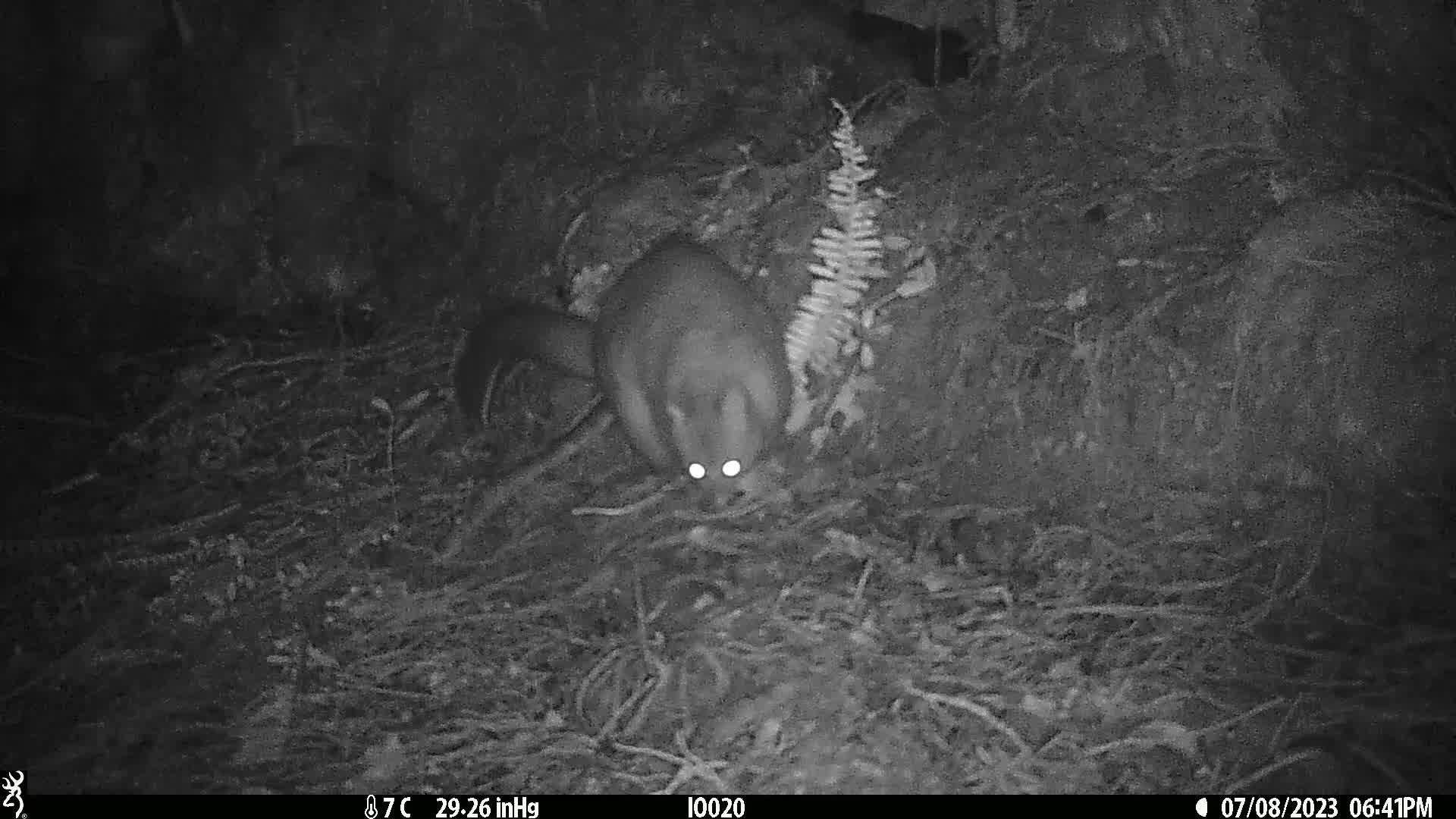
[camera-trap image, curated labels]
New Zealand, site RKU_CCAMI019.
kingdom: Animalia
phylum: Chordata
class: Mammalia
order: Diprotodontia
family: Phalangeridae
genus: Trichosurus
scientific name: Trichosurus vulpecula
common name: common brushtail possum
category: possum